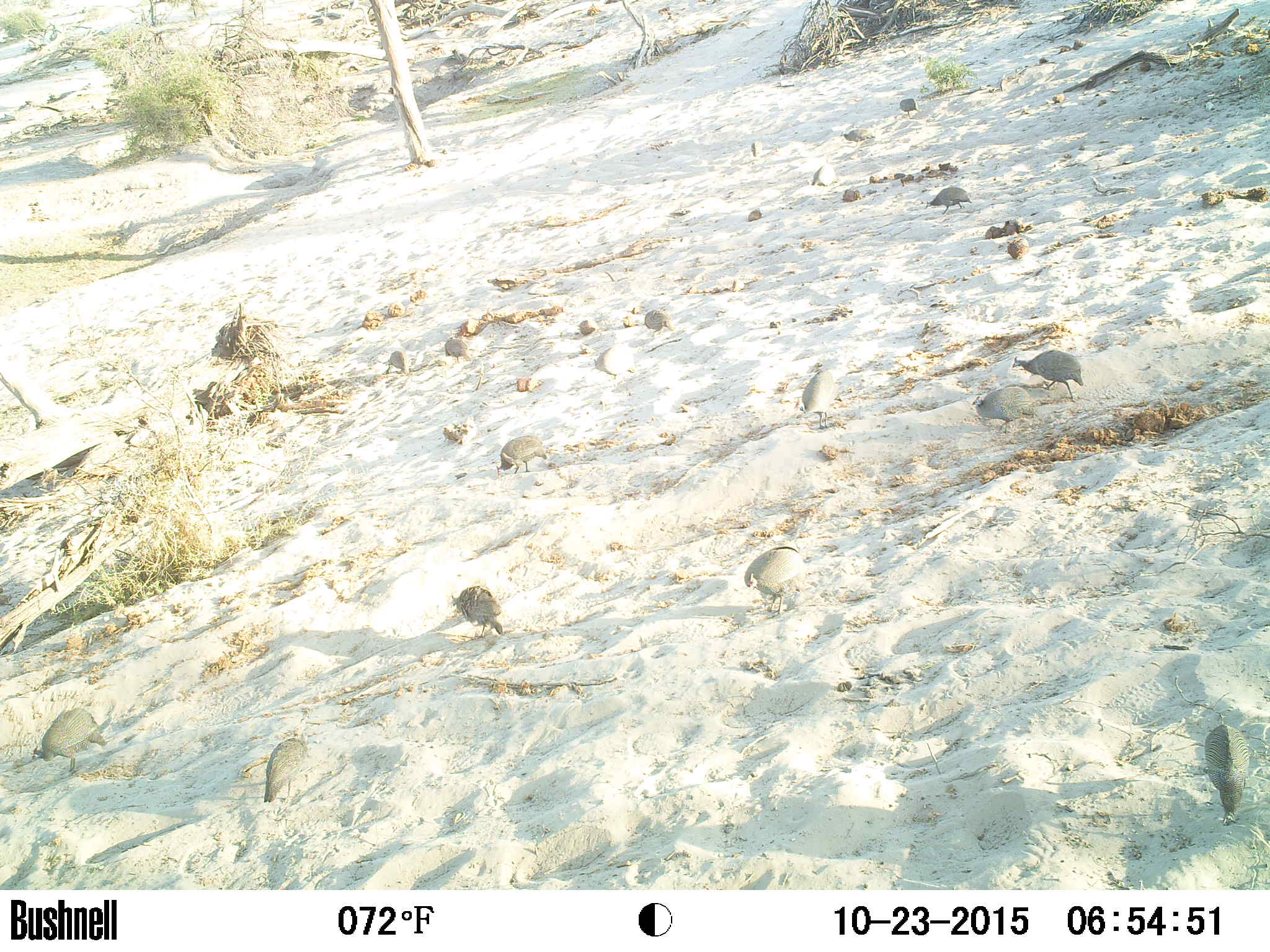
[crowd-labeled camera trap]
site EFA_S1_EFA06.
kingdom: Animalia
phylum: Chordata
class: Aves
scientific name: Aves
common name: bird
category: birdother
Birdother (bird) (Aves), count 11-50. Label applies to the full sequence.